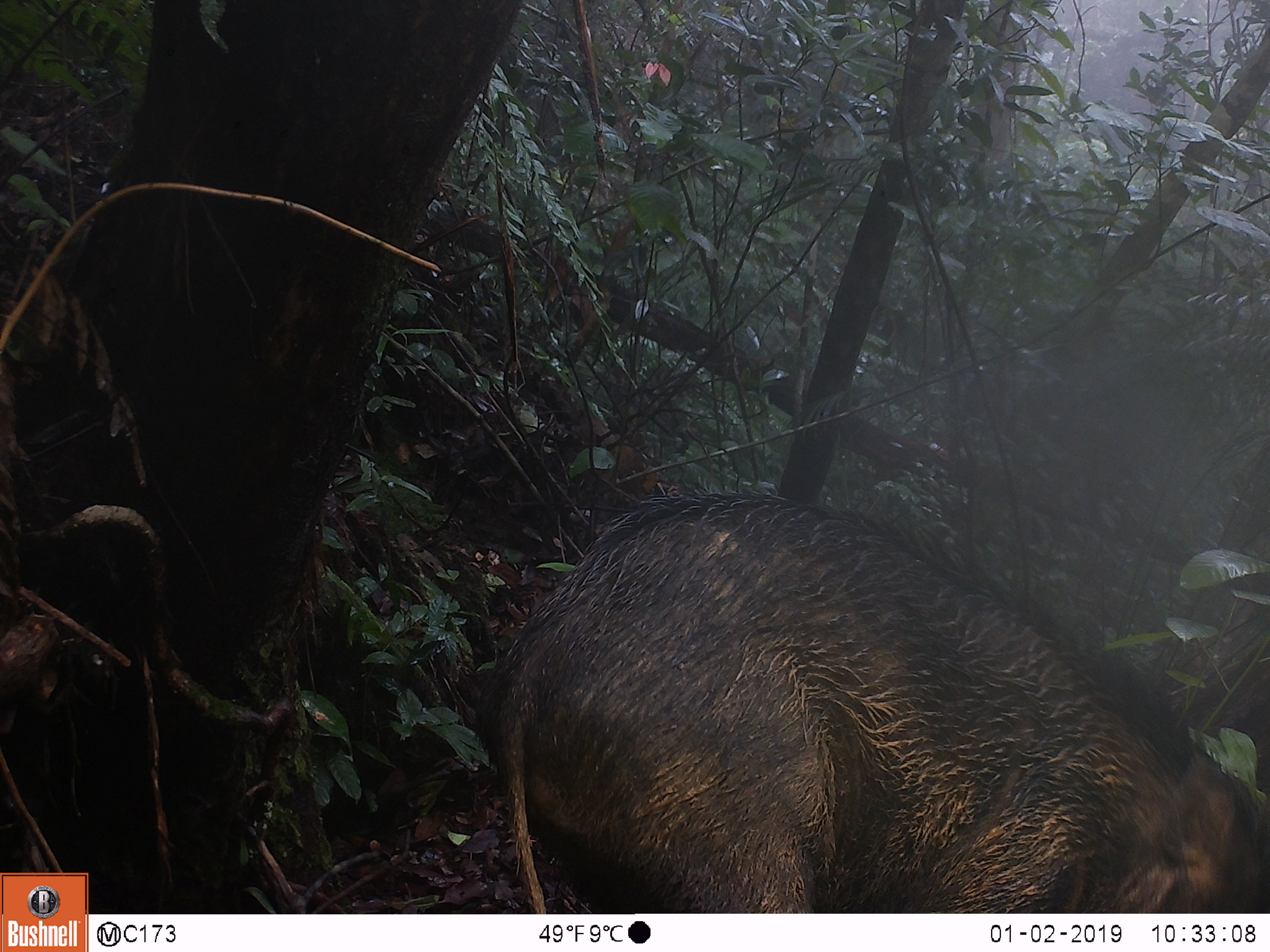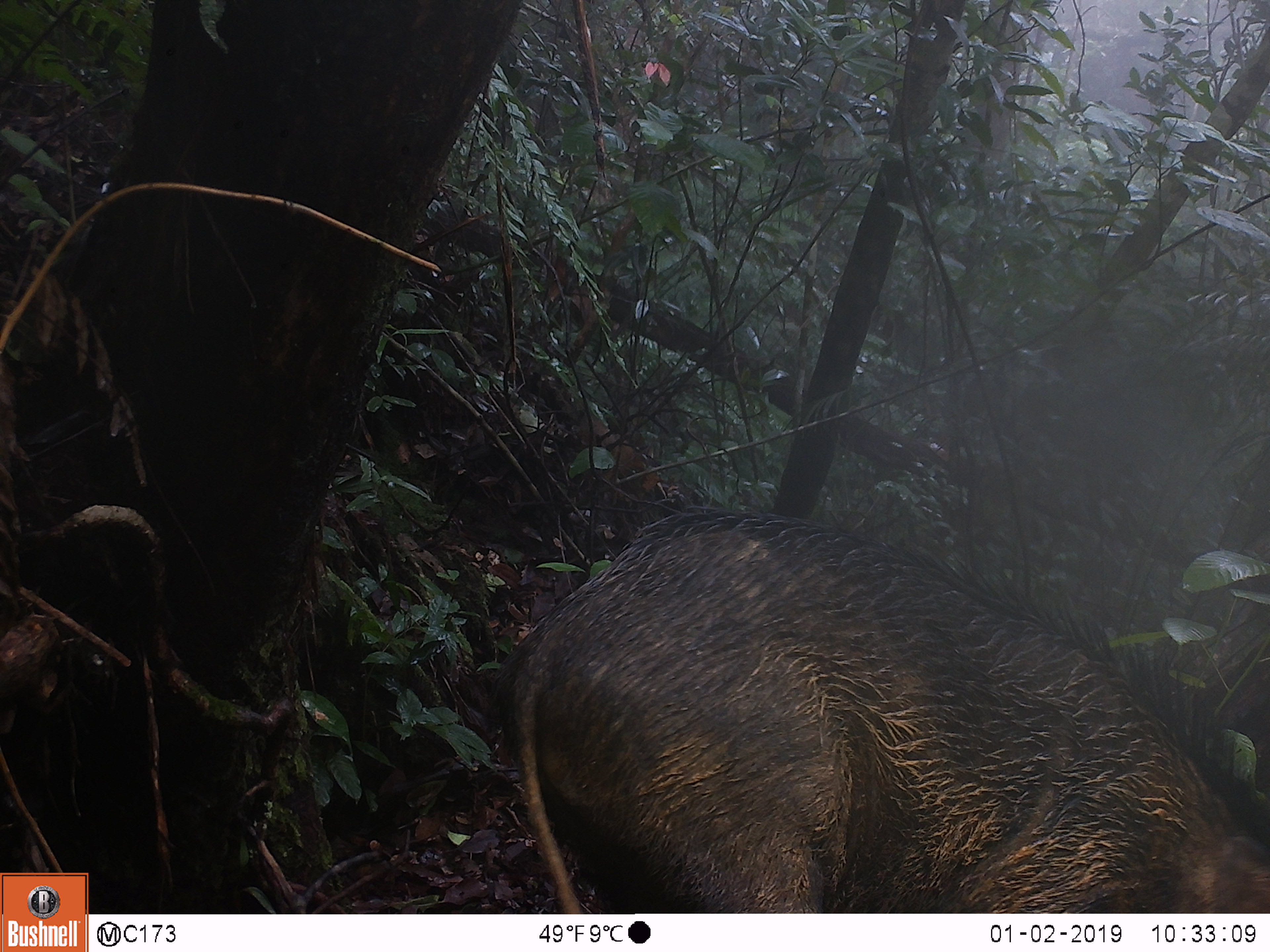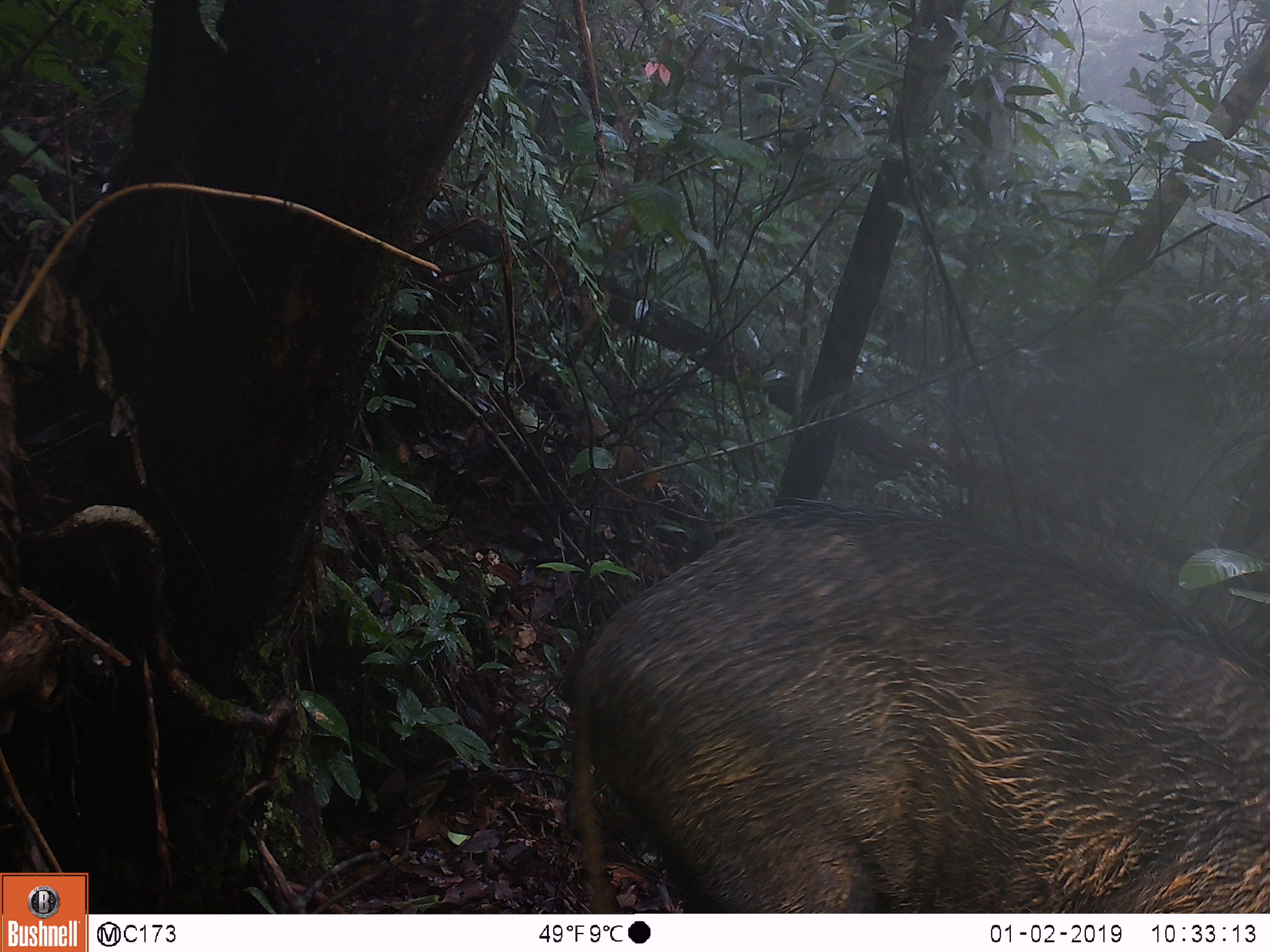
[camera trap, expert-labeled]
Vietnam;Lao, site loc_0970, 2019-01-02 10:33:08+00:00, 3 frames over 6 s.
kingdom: Animalia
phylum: Chordata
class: Mammalia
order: Artiodactyla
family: Suidae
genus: Sus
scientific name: Sus scrofa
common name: eurasian wild pig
Eurasian wild pig (Sus scrofa). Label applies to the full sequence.